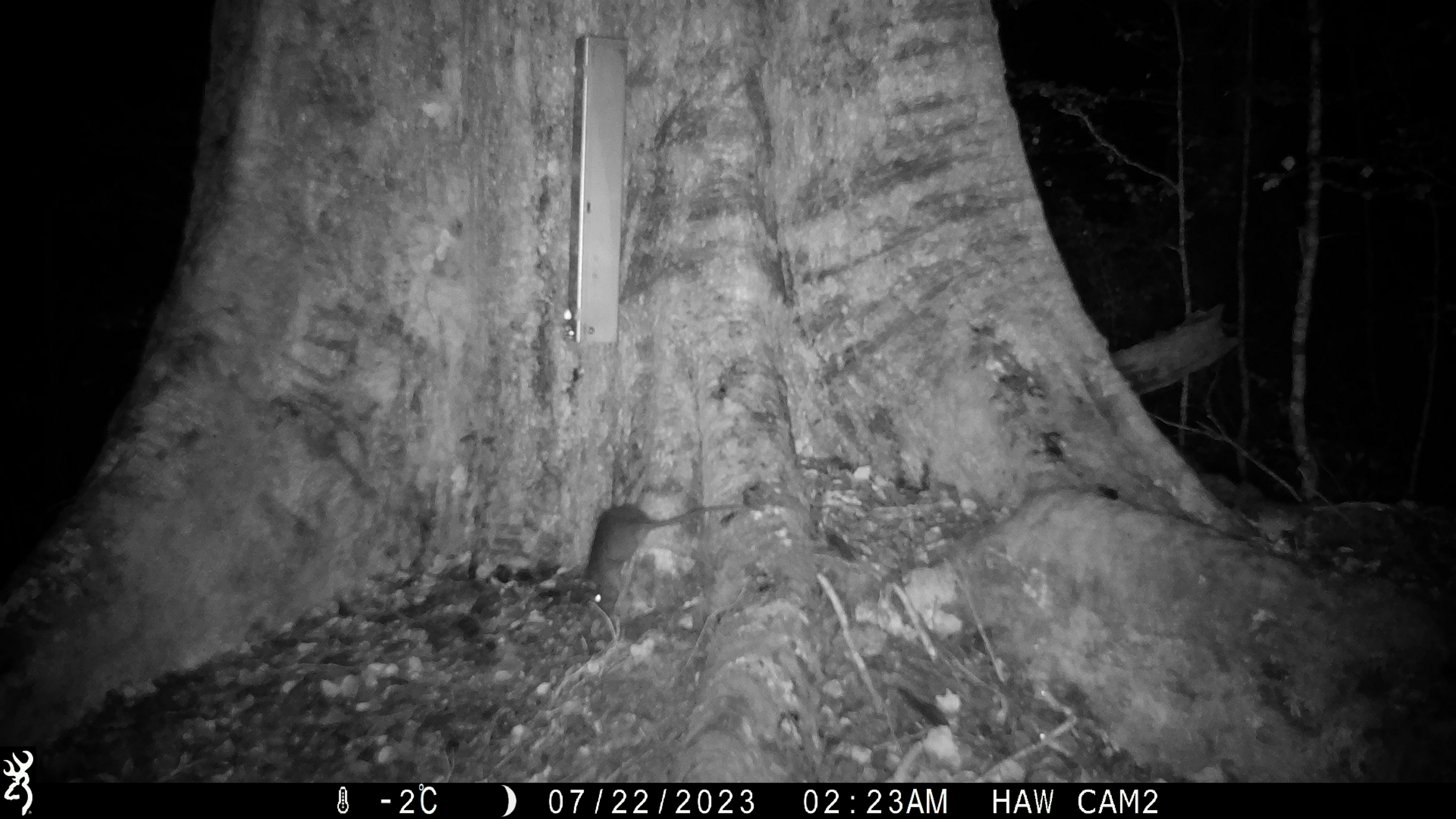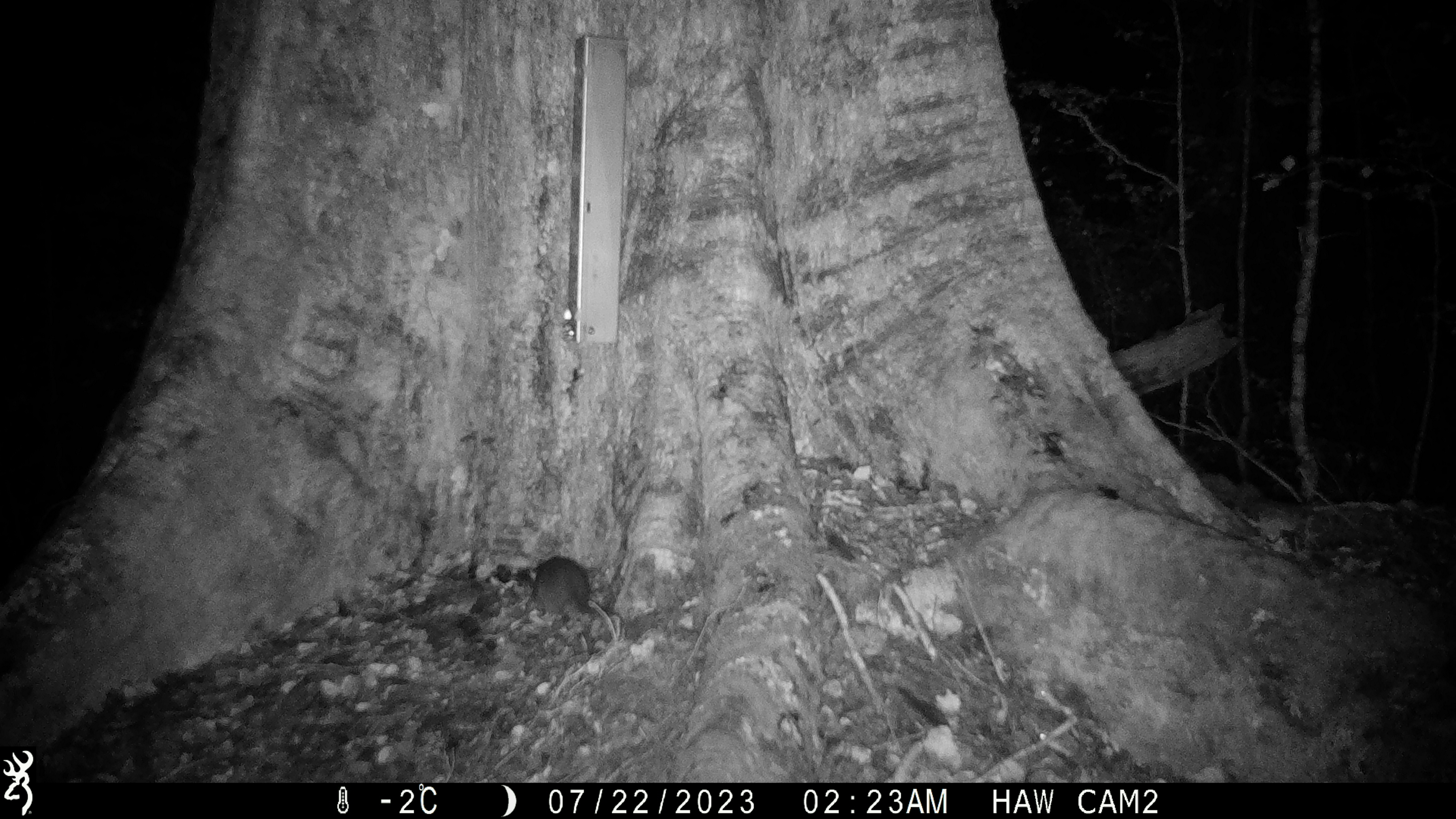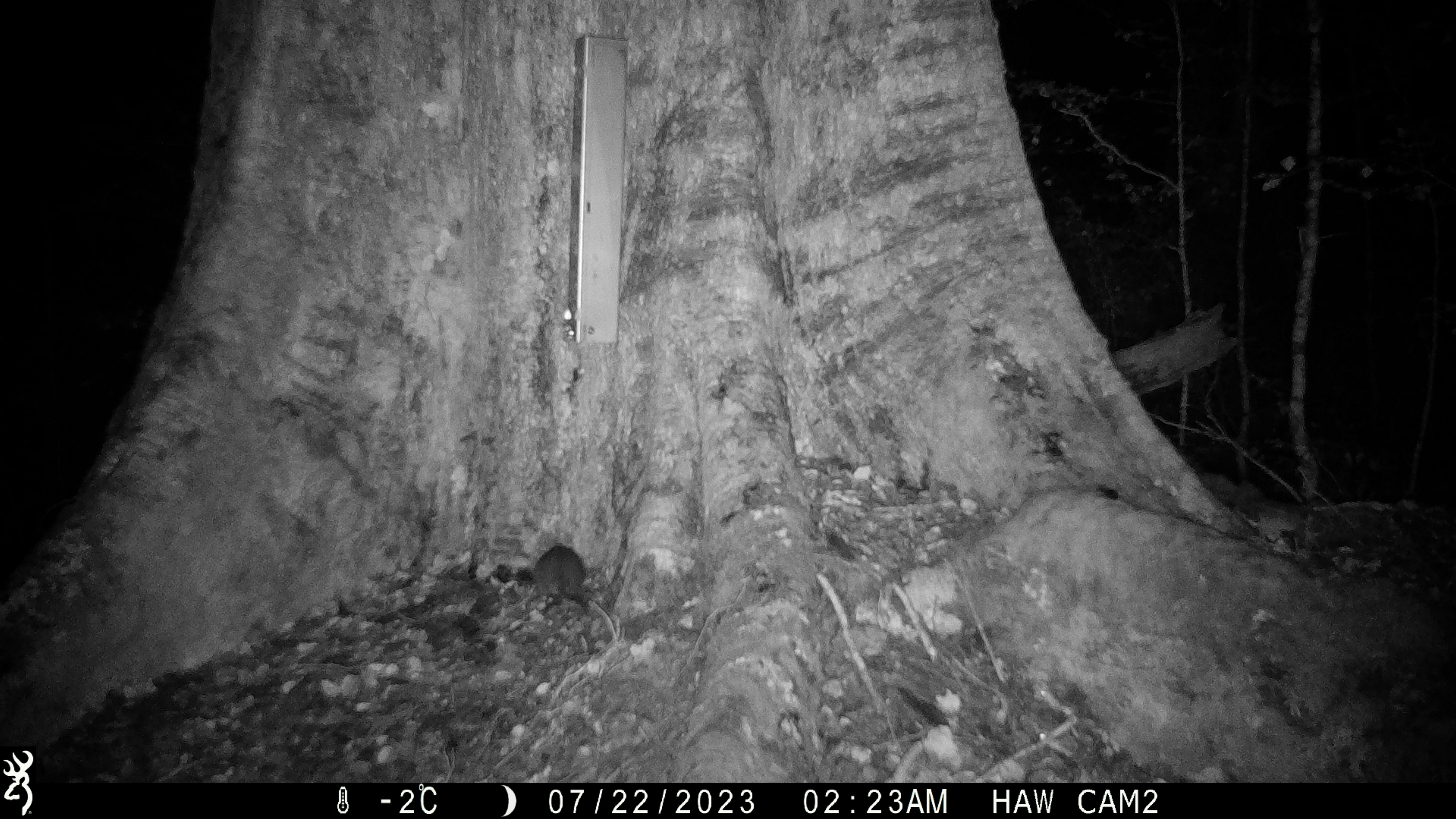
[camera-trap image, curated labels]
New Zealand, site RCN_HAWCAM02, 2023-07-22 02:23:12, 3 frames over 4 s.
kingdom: Animalia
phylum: Chordata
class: Mammalia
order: Rodentia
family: Muridae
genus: Rattus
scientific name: Rattus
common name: rat